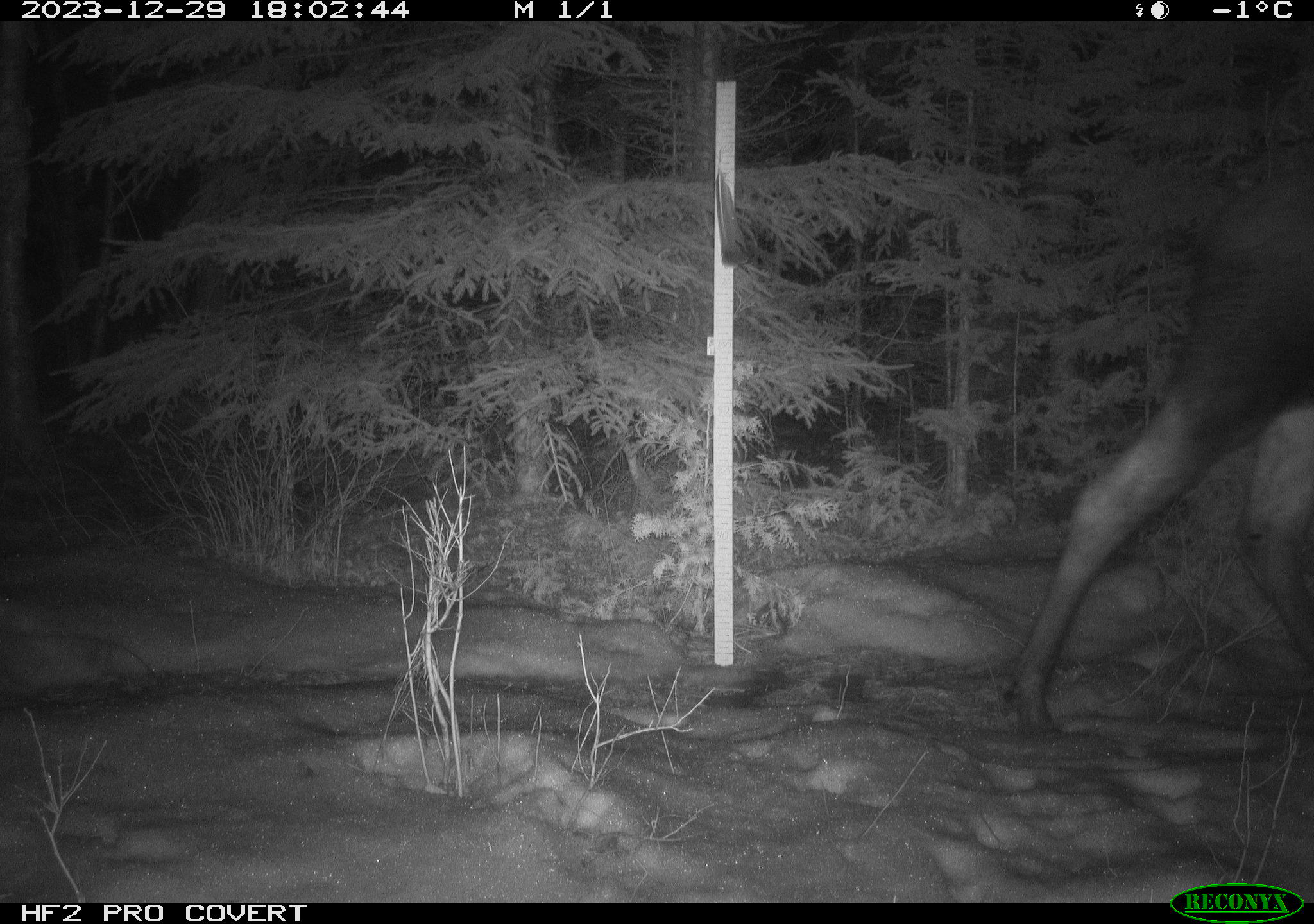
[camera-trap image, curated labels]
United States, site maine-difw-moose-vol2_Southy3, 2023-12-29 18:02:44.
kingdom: Animalia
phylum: Chordata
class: Mammalia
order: Artiodactyla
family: Cervidae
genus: Alces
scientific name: Alces alces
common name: moose